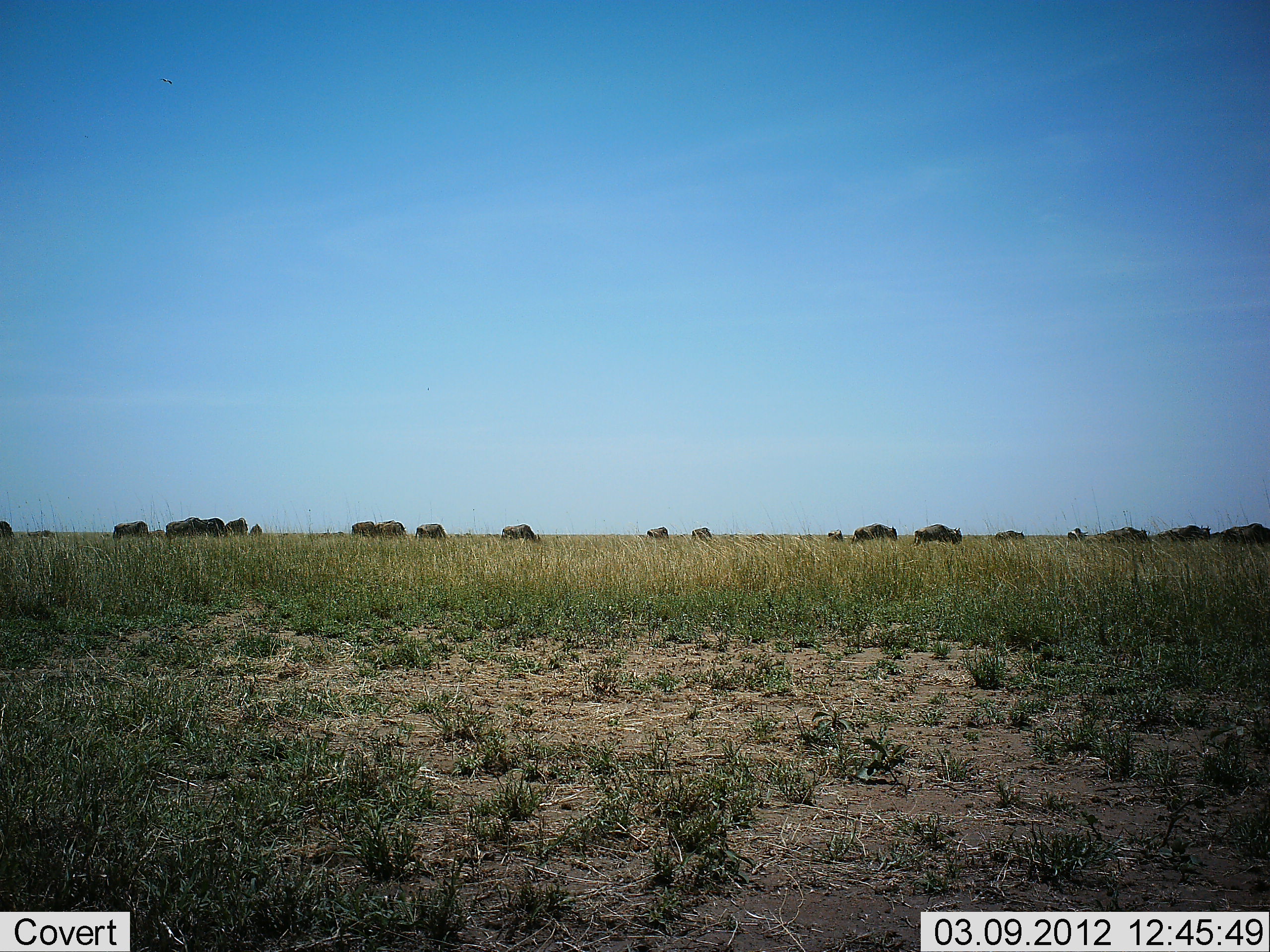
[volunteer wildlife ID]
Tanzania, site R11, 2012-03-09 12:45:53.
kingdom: Animalia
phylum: Chordata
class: Mammalia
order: Artiodactyla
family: Bovidae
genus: Connochaetes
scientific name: Connochaetes taurinus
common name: blue wildebeest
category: wildebeest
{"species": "wildebeest (blue wildebeest) (Connochaetes taurinus)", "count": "11-50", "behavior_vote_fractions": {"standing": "42%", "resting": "0%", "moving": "32%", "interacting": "0%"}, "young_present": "11%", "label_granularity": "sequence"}